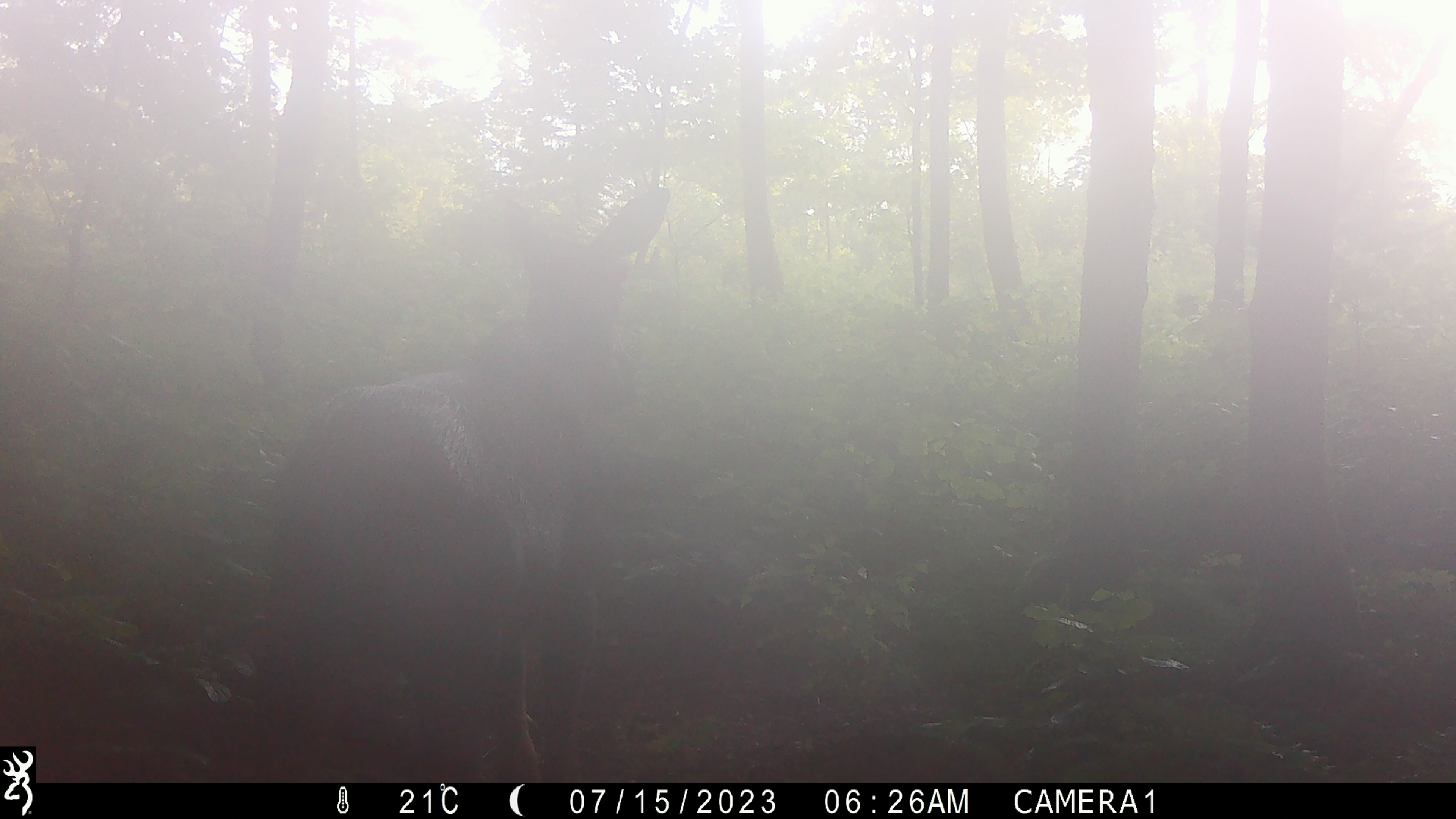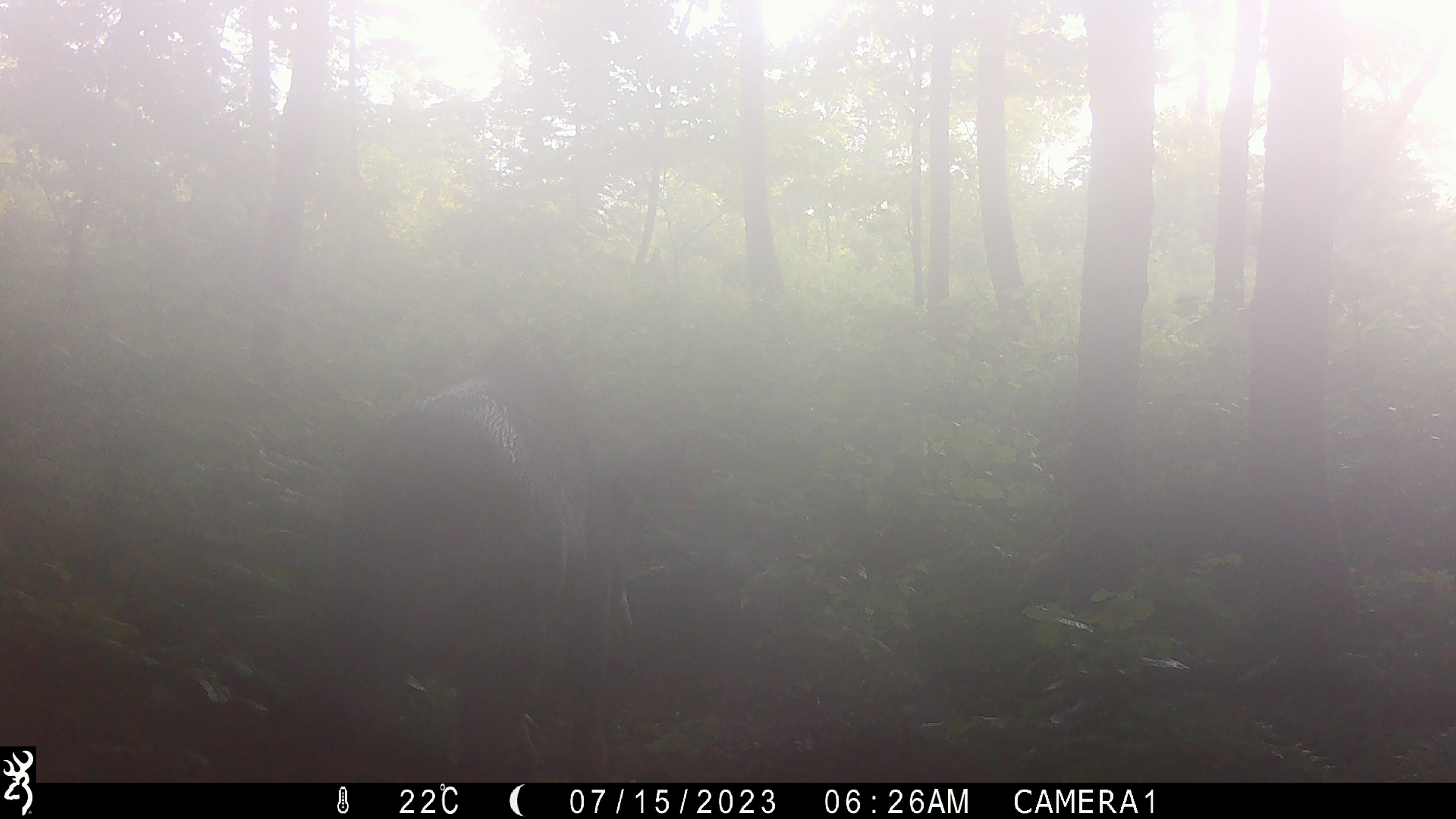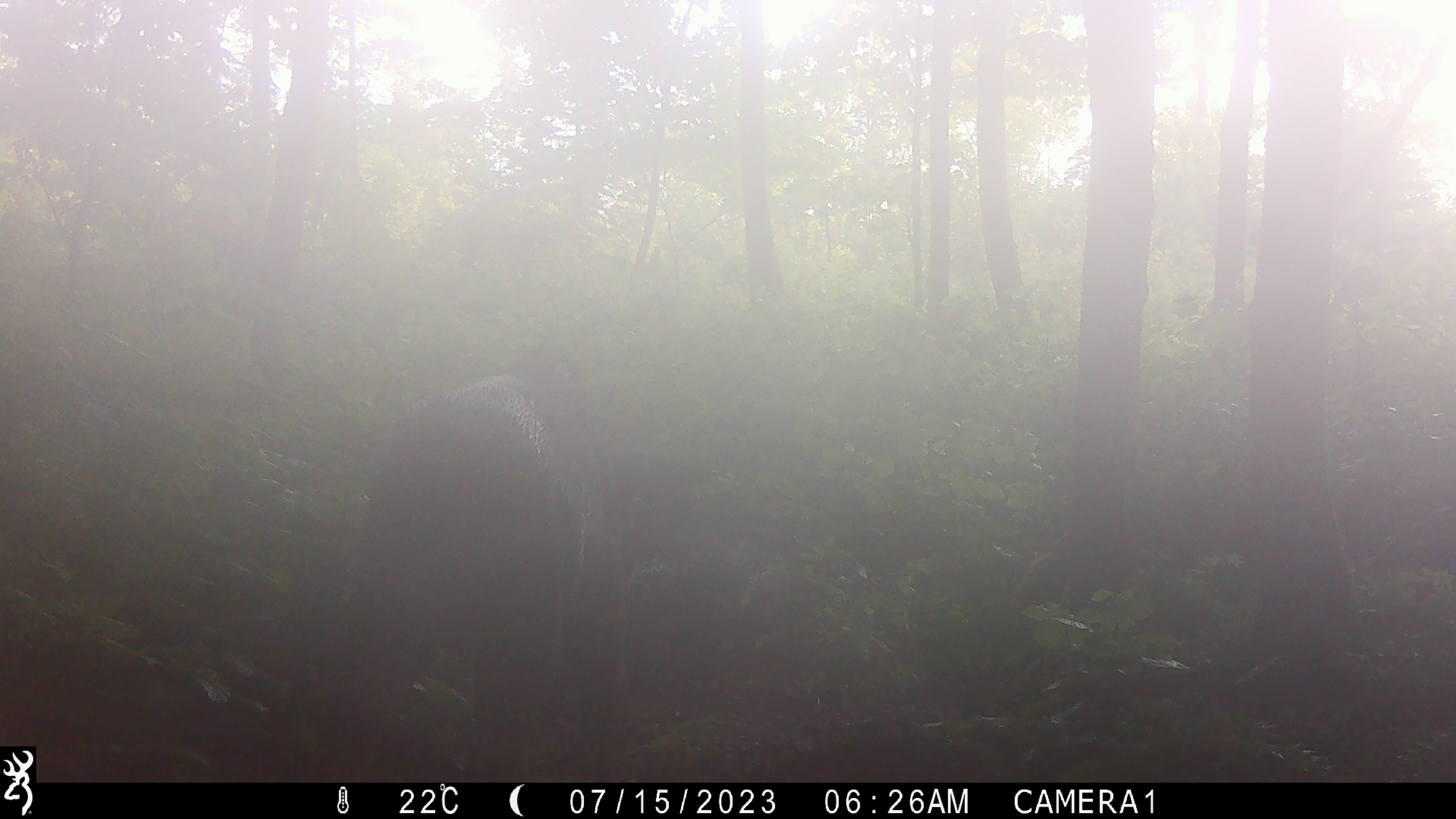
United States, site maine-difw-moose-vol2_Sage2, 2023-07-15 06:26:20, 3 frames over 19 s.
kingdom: Animalia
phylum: Chordata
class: Mammalia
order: Artiodactyla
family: Cervidae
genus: Alces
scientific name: Alces alces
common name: moose